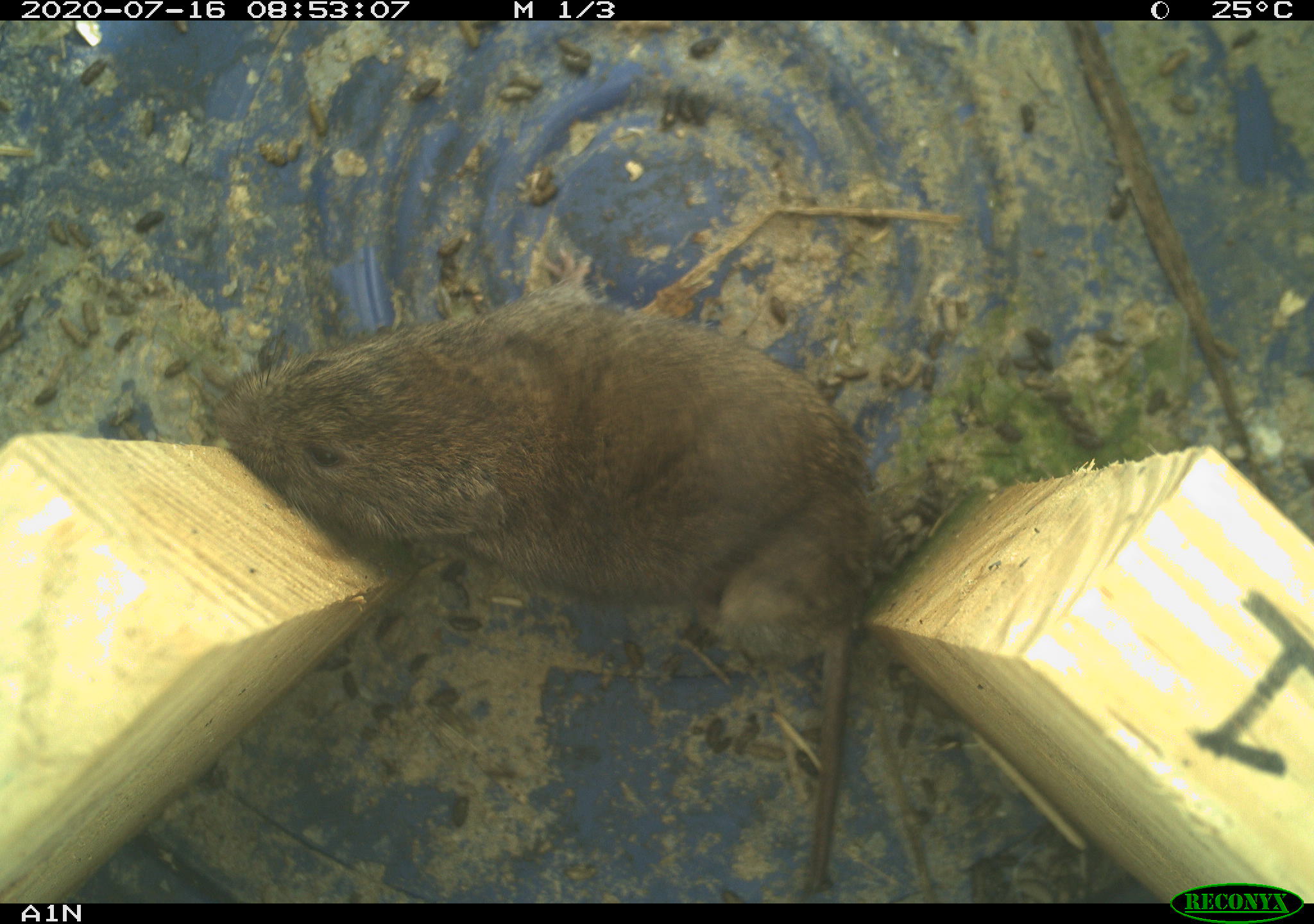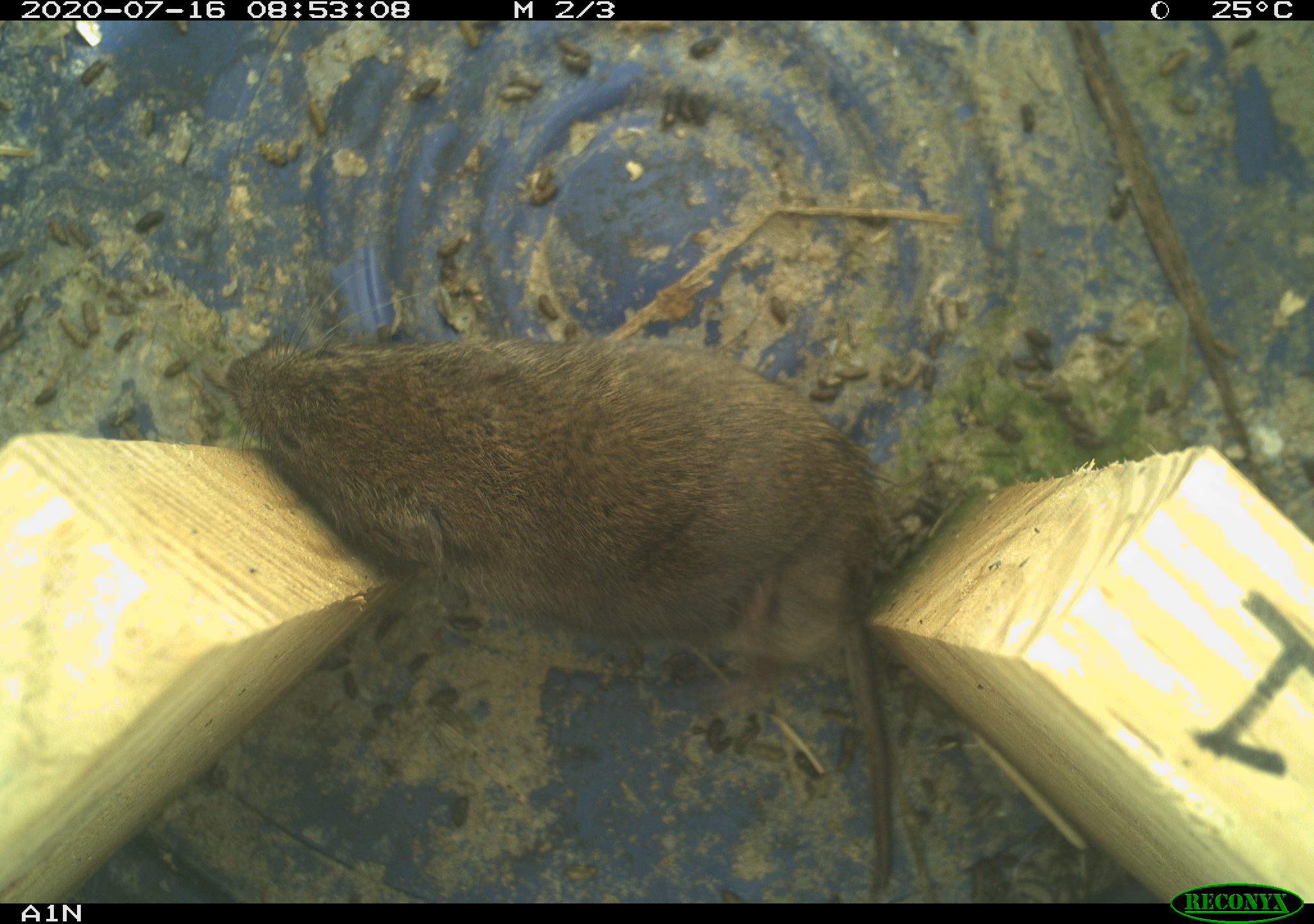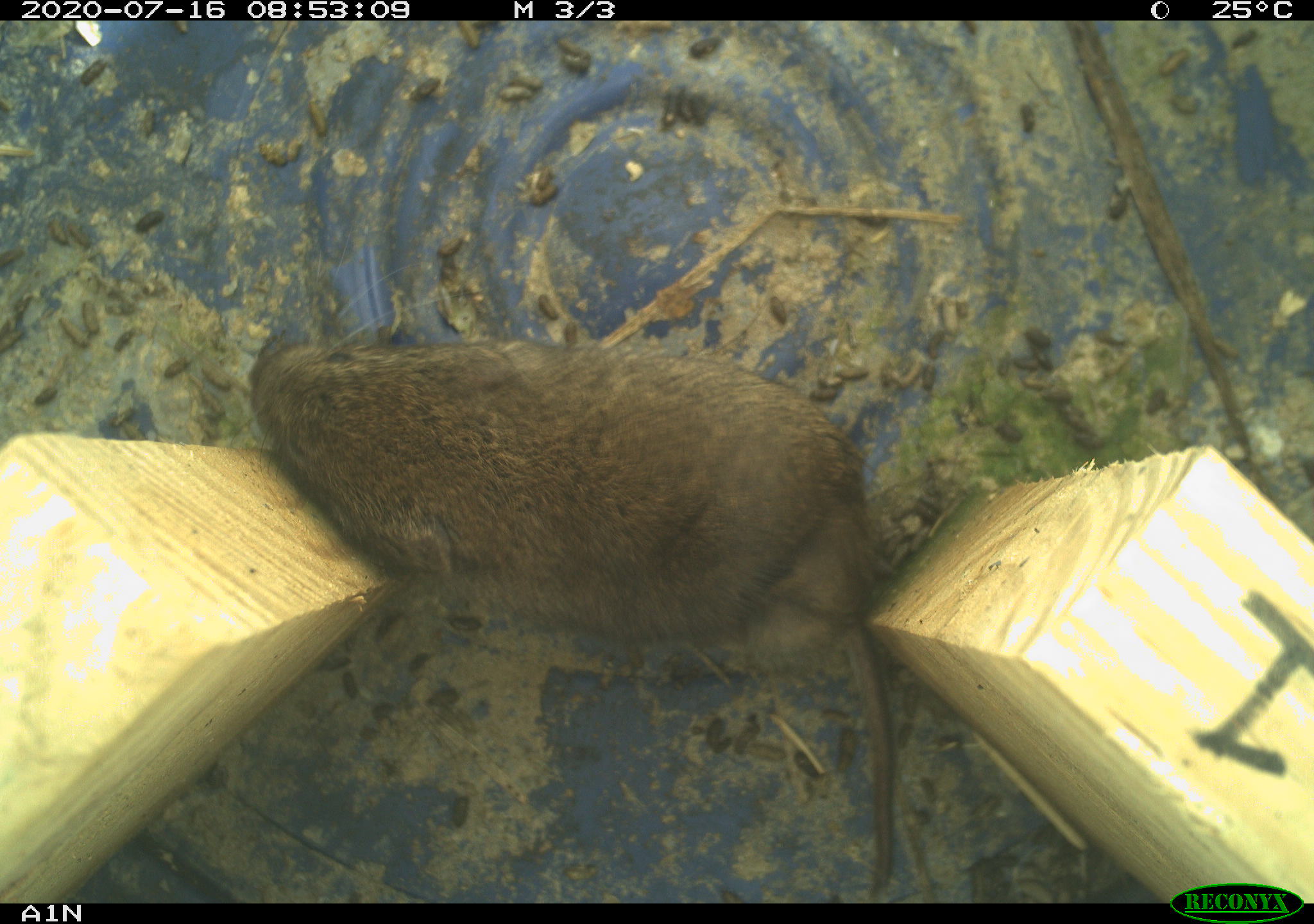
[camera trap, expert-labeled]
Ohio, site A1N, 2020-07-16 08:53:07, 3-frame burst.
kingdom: Animalia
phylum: Chordata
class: Mammalia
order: Rodentia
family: Cricetidae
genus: Microtus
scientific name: Microtus pennsylvanicus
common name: meadow vole